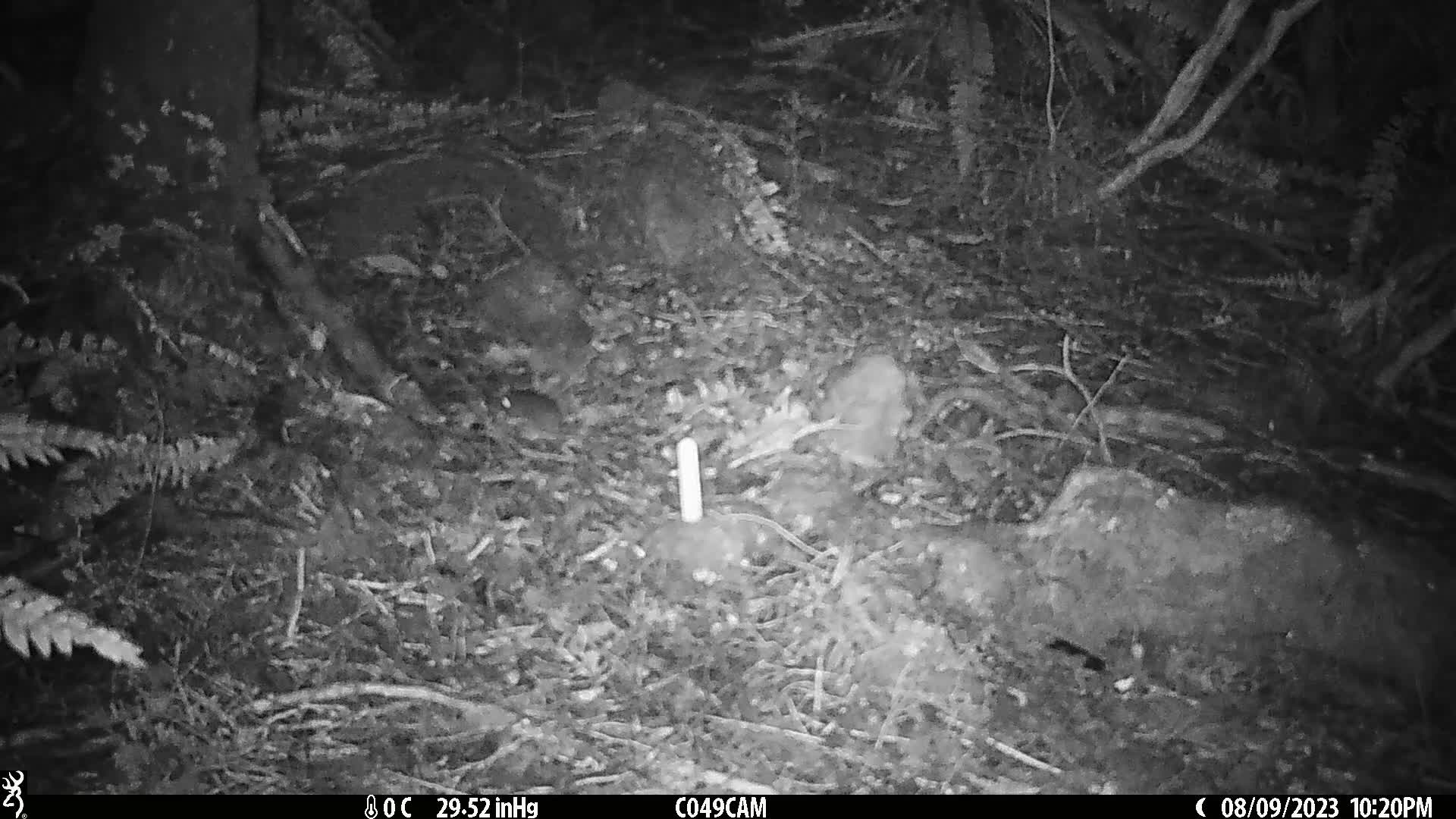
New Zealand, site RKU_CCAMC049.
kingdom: Animalia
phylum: Chordata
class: Mammalia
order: Rodentia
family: Muridae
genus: Rattus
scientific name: Rattus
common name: rat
Rat (Rattus).